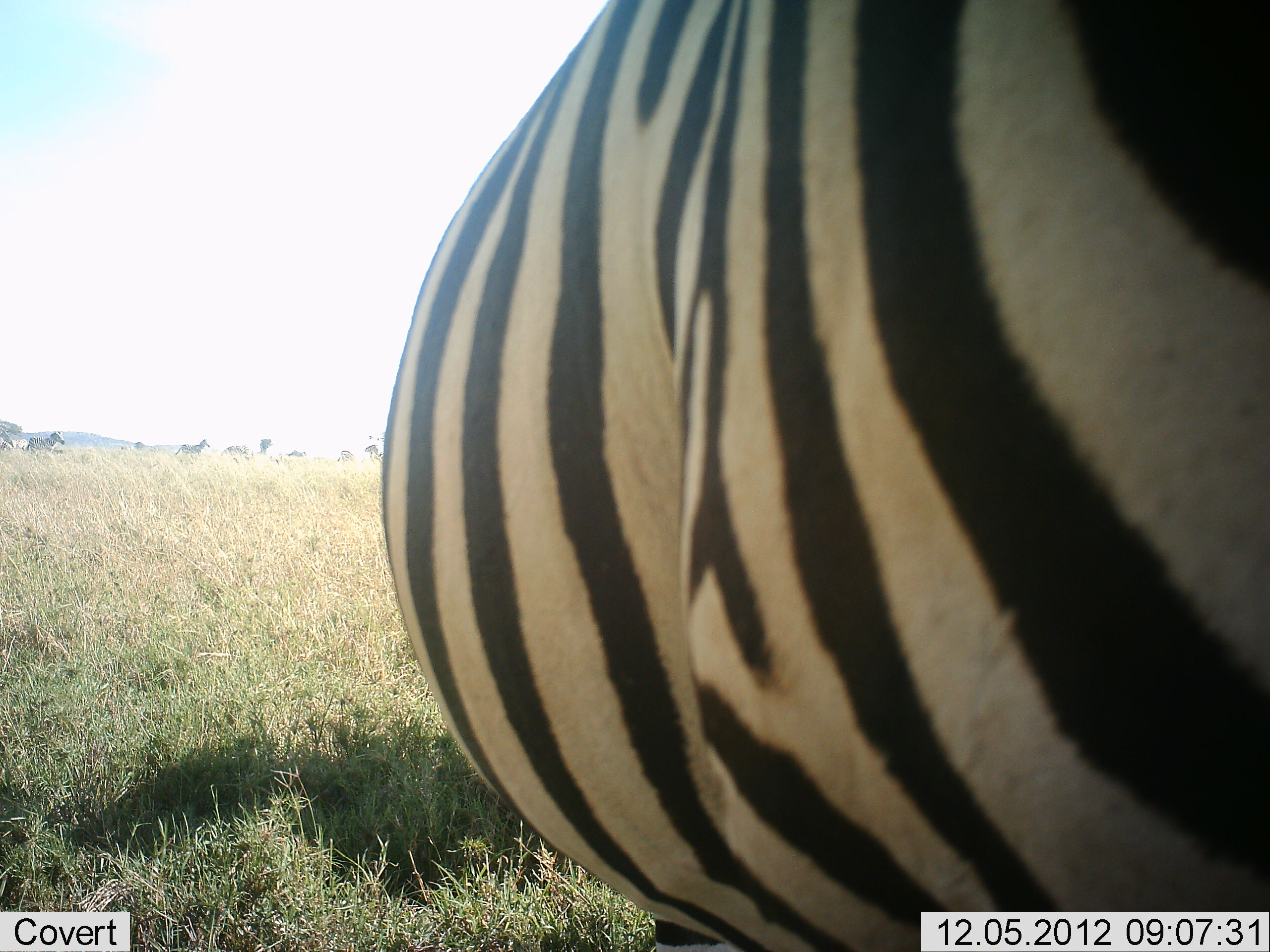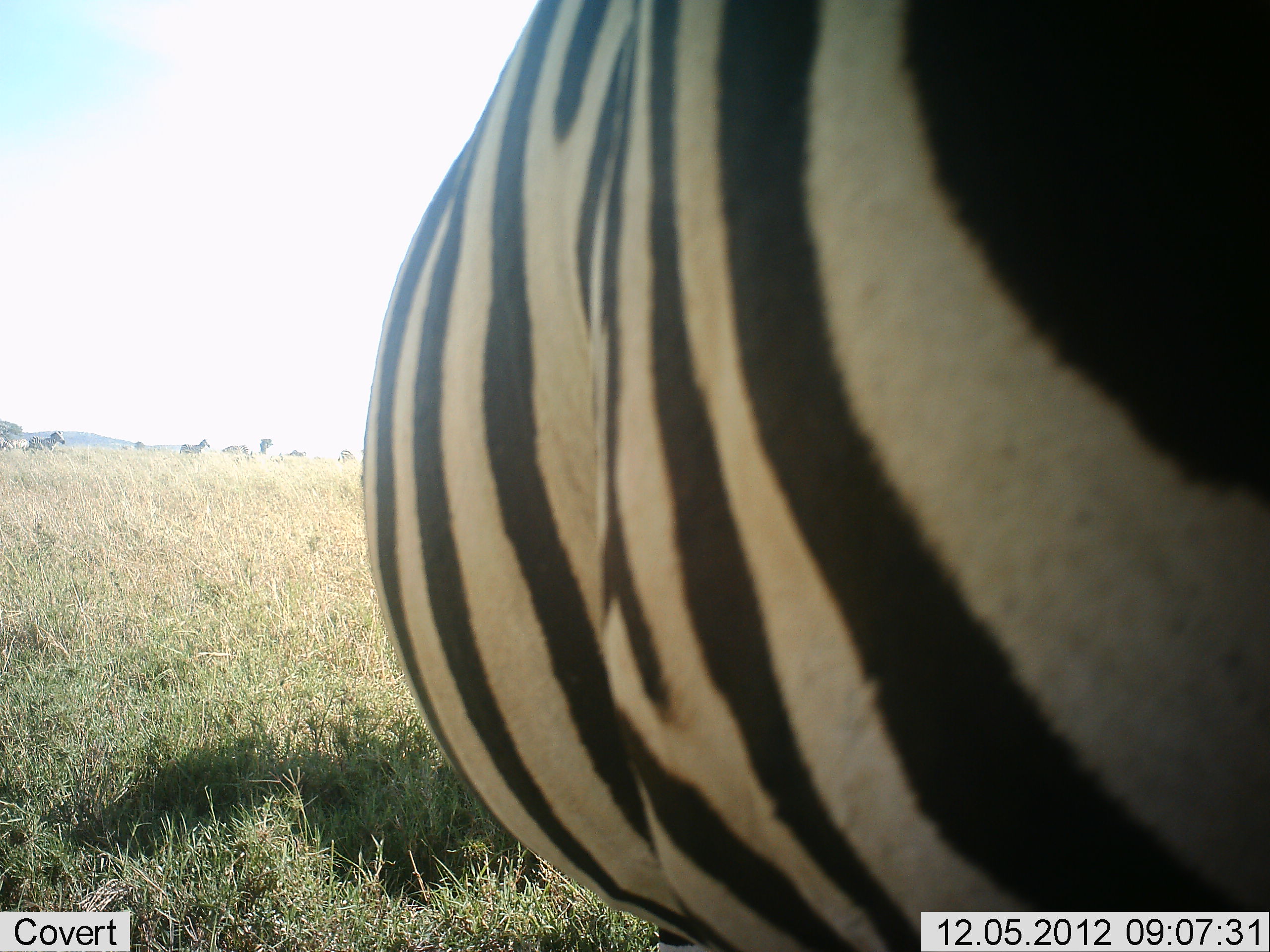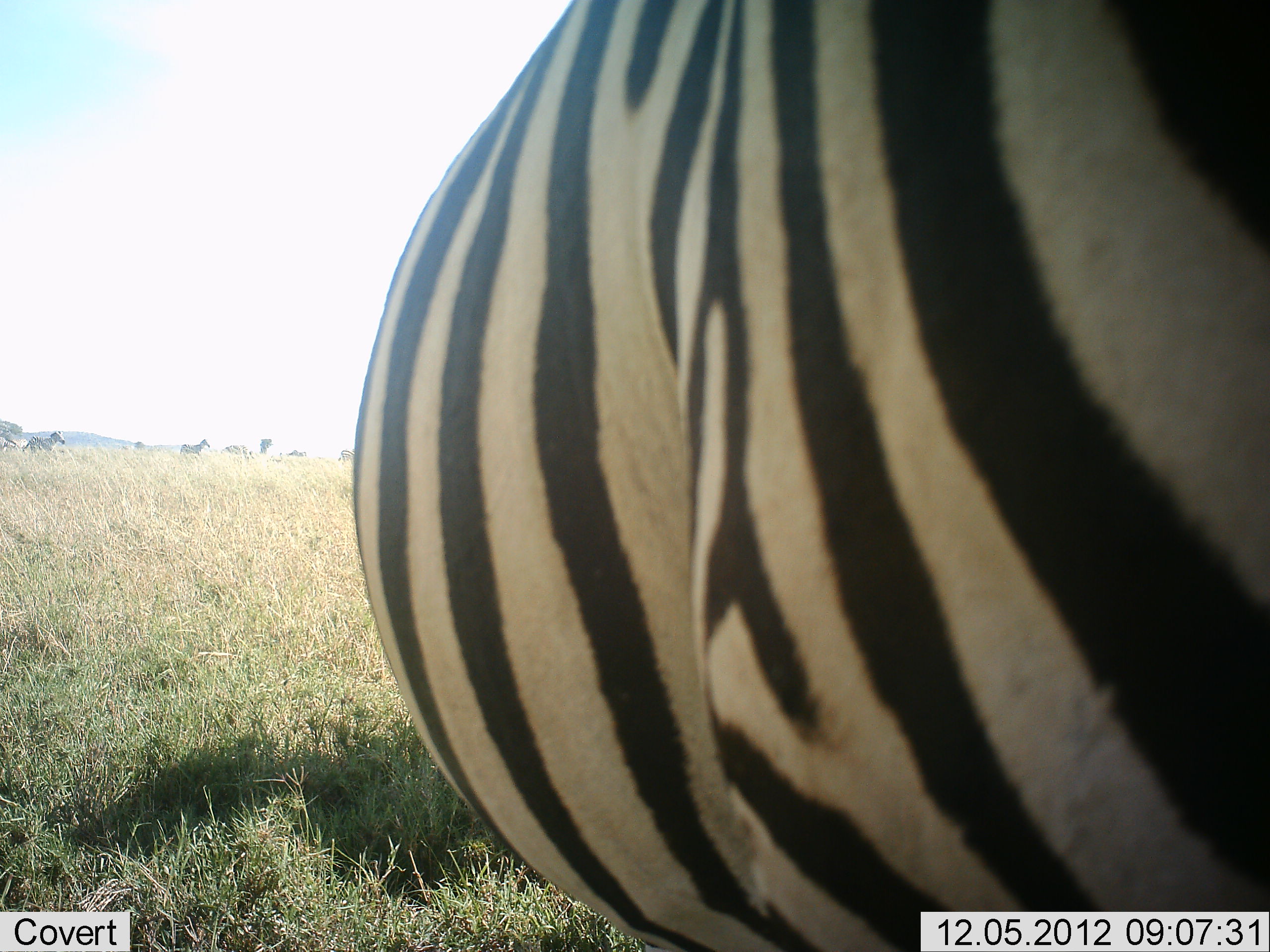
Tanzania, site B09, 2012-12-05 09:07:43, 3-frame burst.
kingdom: Animalia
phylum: Chordata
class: Mammalia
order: Perissodactyla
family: Equidae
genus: Equus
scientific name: Equus quagga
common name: plains zebra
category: zebra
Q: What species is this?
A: Zebra (plains zebra) (Equus quagga).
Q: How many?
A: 3.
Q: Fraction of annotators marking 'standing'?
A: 90%.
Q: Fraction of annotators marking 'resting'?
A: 0%.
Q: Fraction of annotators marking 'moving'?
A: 20%.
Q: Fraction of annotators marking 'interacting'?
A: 0%.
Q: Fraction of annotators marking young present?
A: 0%.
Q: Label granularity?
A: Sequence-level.